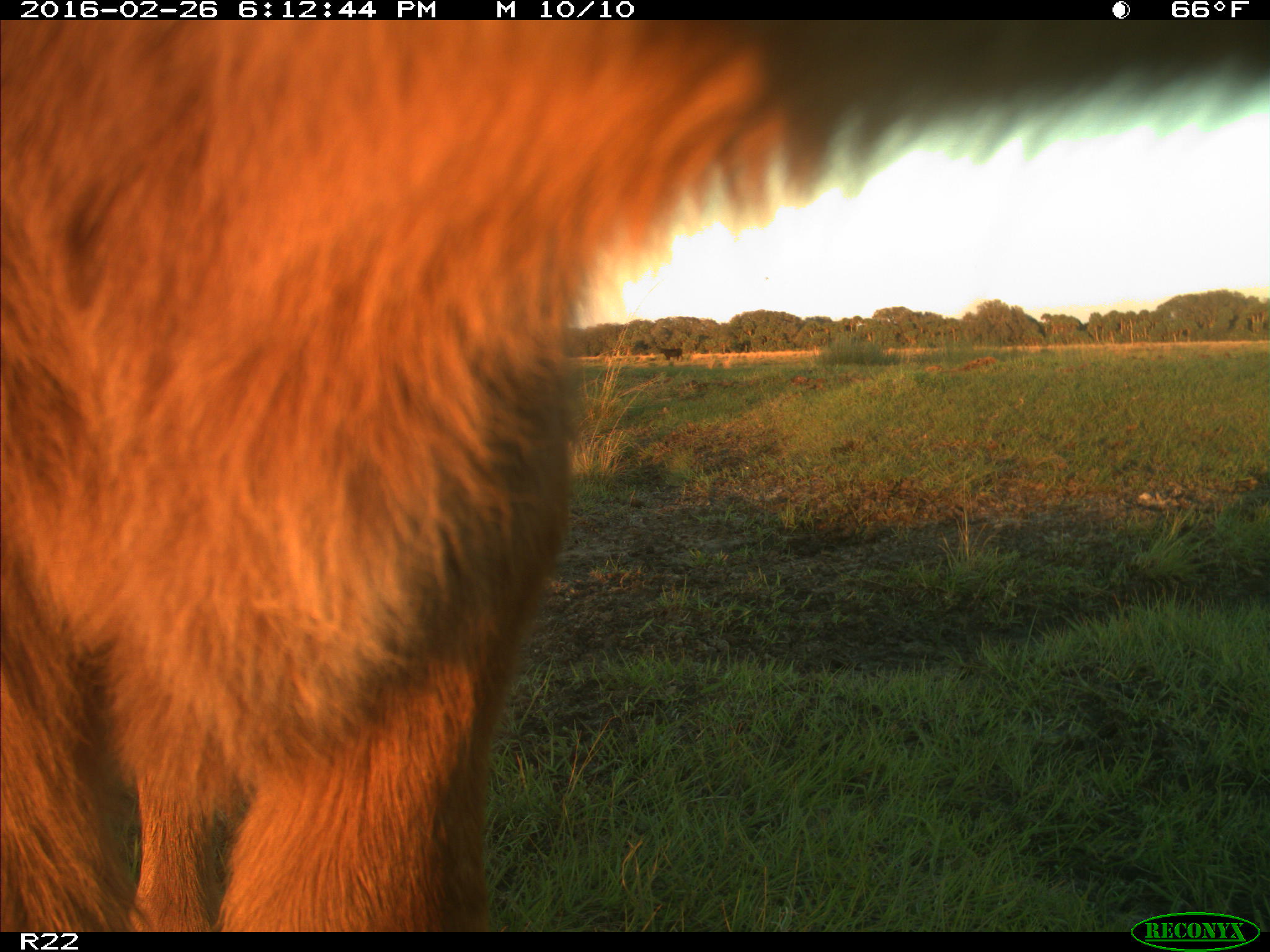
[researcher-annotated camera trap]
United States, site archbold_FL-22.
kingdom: Animalia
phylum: Chordata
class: Mammalia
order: Artiodactyla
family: Bovidae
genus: Bos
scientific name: Bos taurus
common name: domestic cow